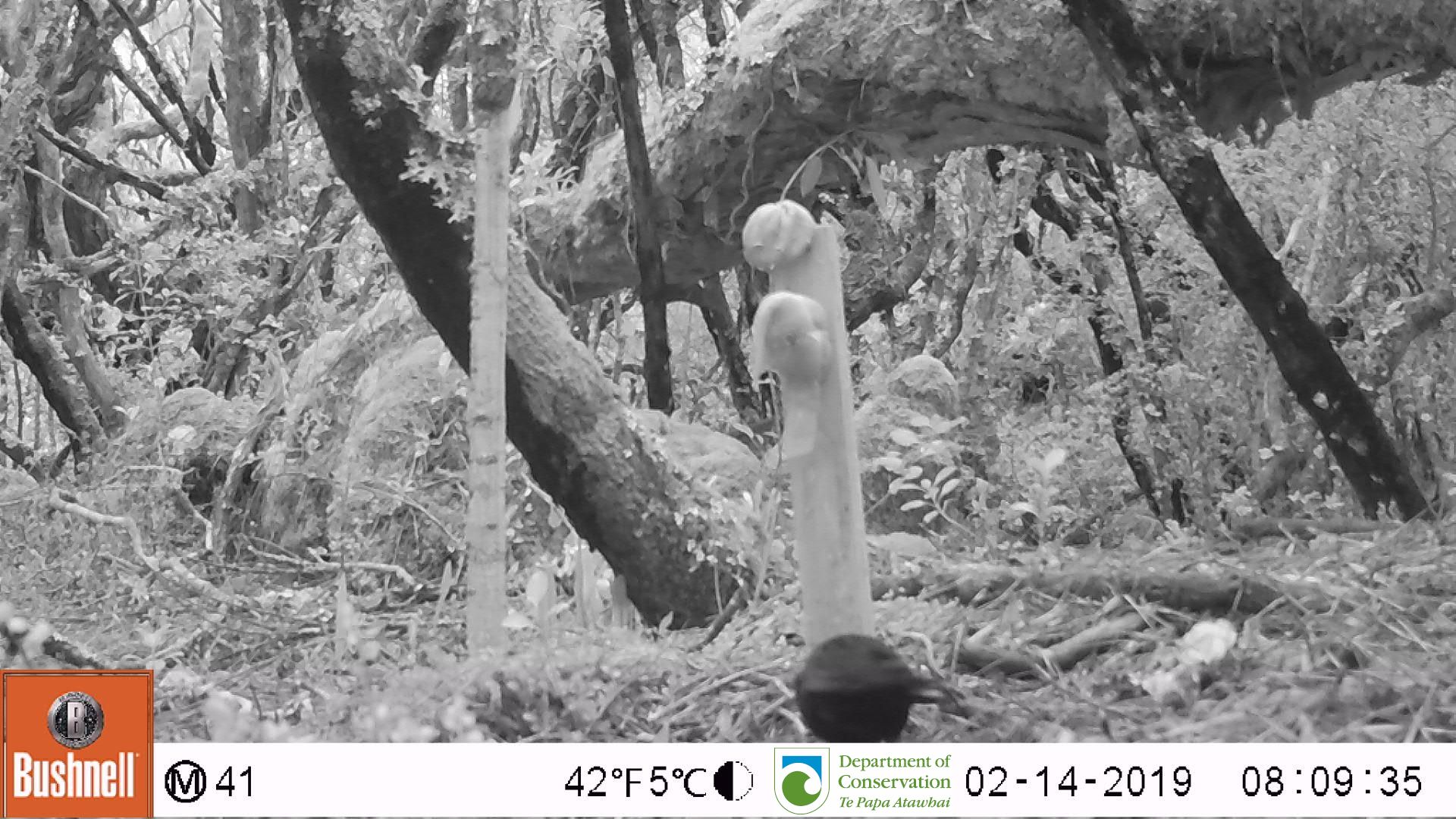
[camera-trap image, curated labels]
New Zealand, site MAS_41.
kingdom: Animalia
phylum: Chordata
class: Aves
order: Passeriformes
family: Turdidae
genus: Turdus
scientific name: Turdus merula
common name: eurasian blackbird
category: blackbird